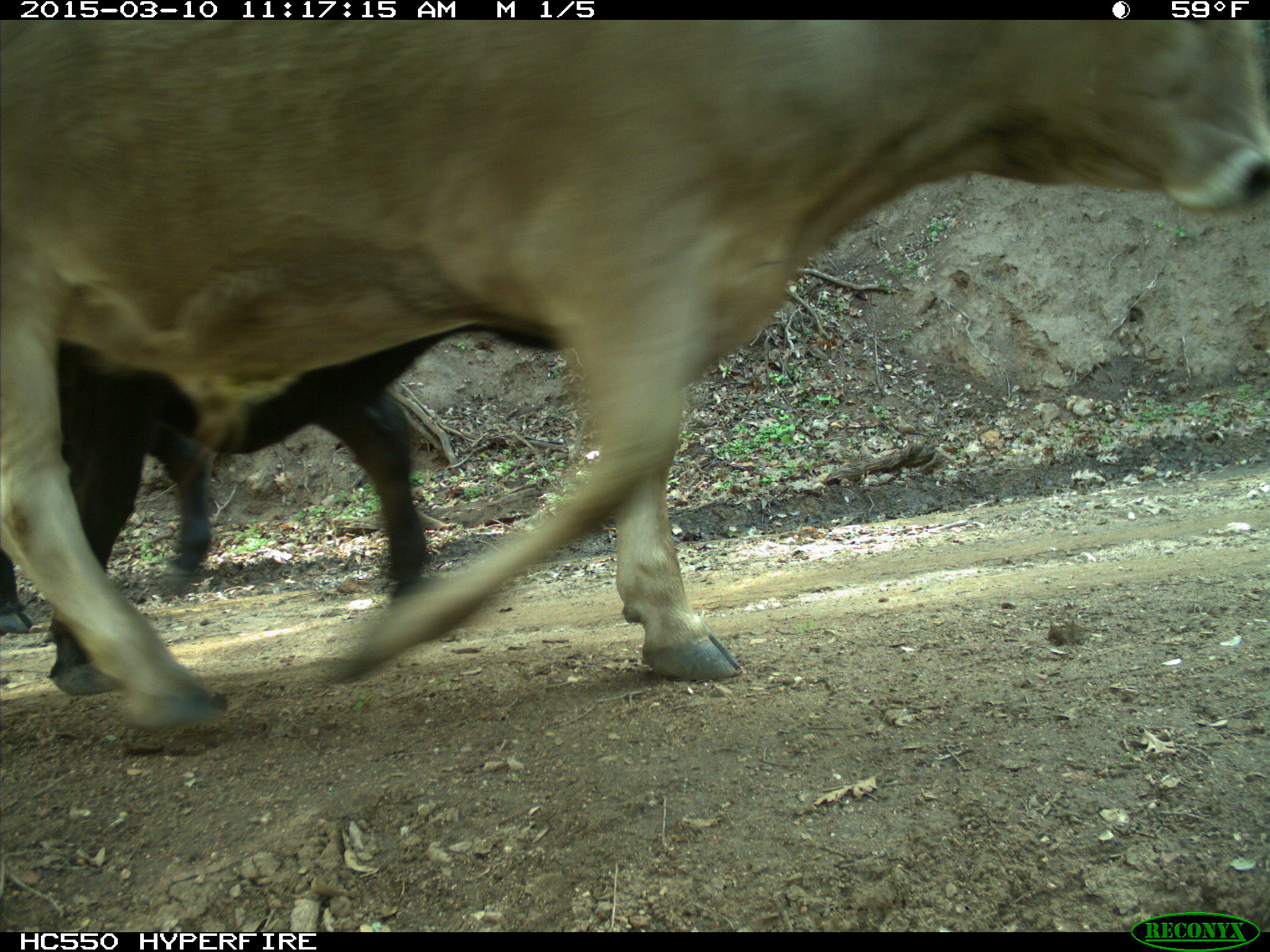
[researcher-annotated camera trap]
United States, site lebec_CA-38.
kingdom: Animalia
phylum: Chordata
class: Mammalia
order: Artiodactyla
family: Bovidae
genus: Bos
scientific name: Bos taurus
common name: domestic cow